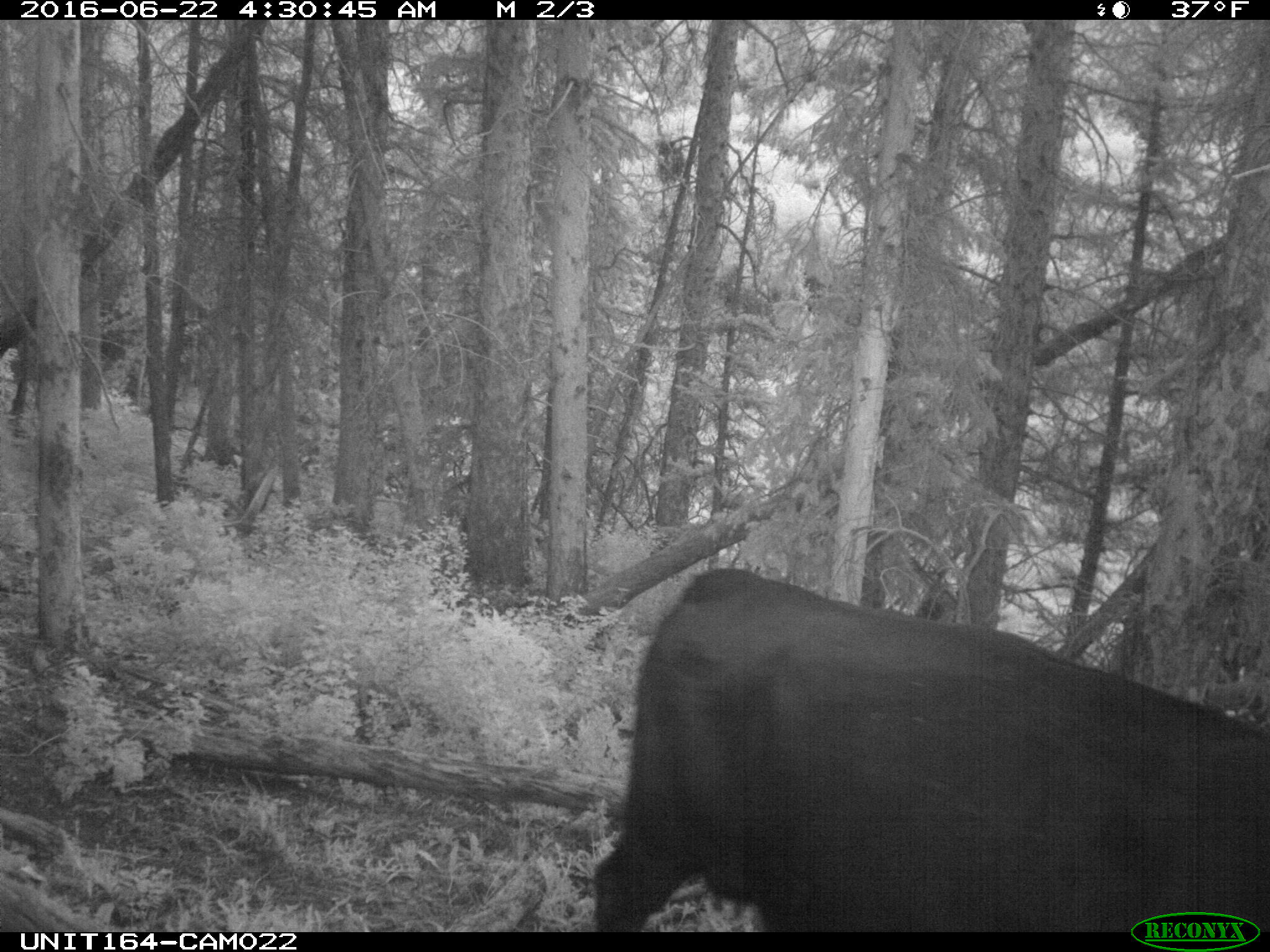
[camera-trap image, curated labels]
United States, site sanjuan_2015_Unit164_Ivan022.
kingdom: Animalia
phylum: Chordata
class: Mammalia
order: Artiodactyla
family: Bovidae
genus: Bos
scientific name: Bos taurus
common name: domestic cow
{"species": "Bos taurus (domestic cow)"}